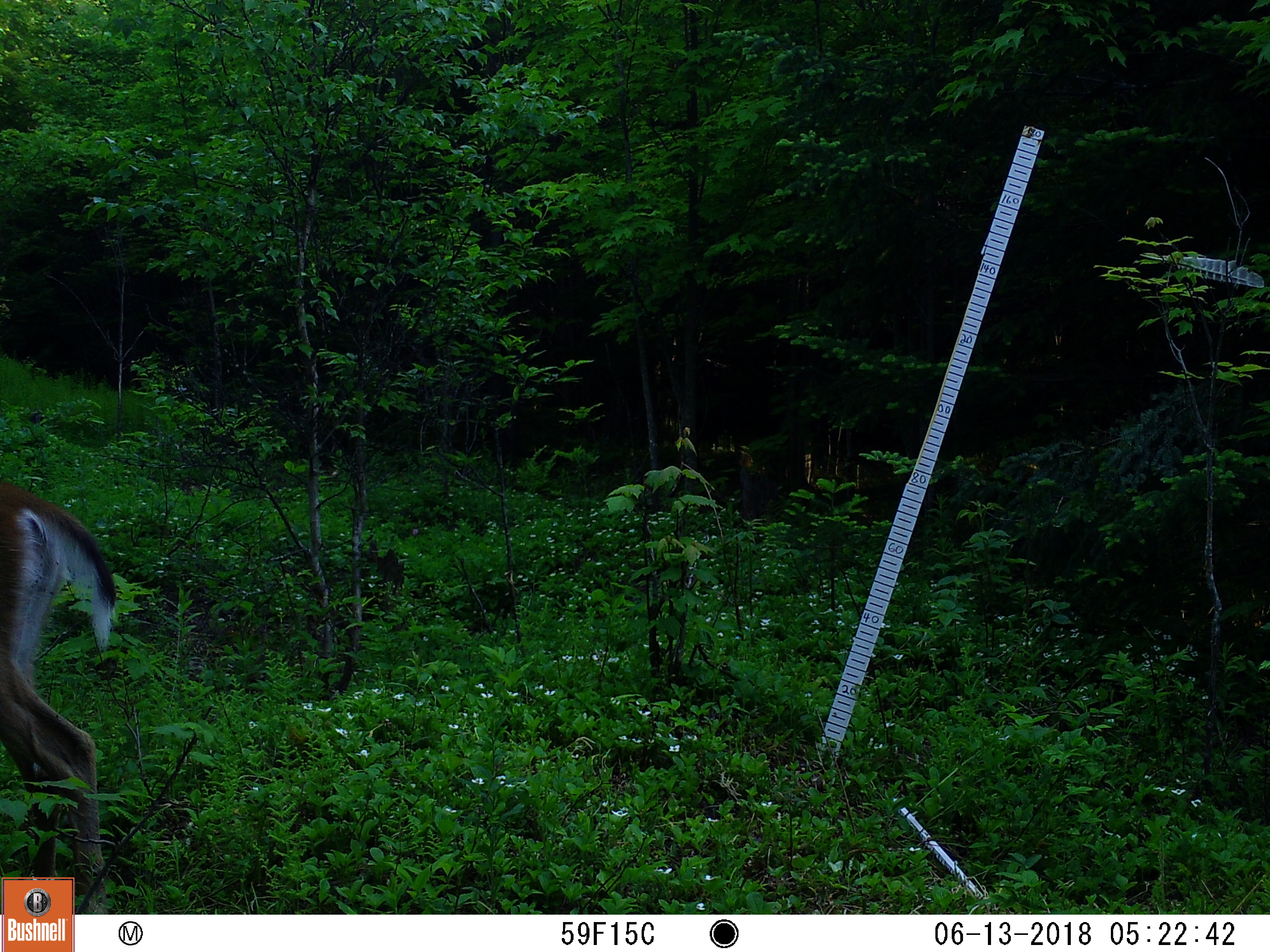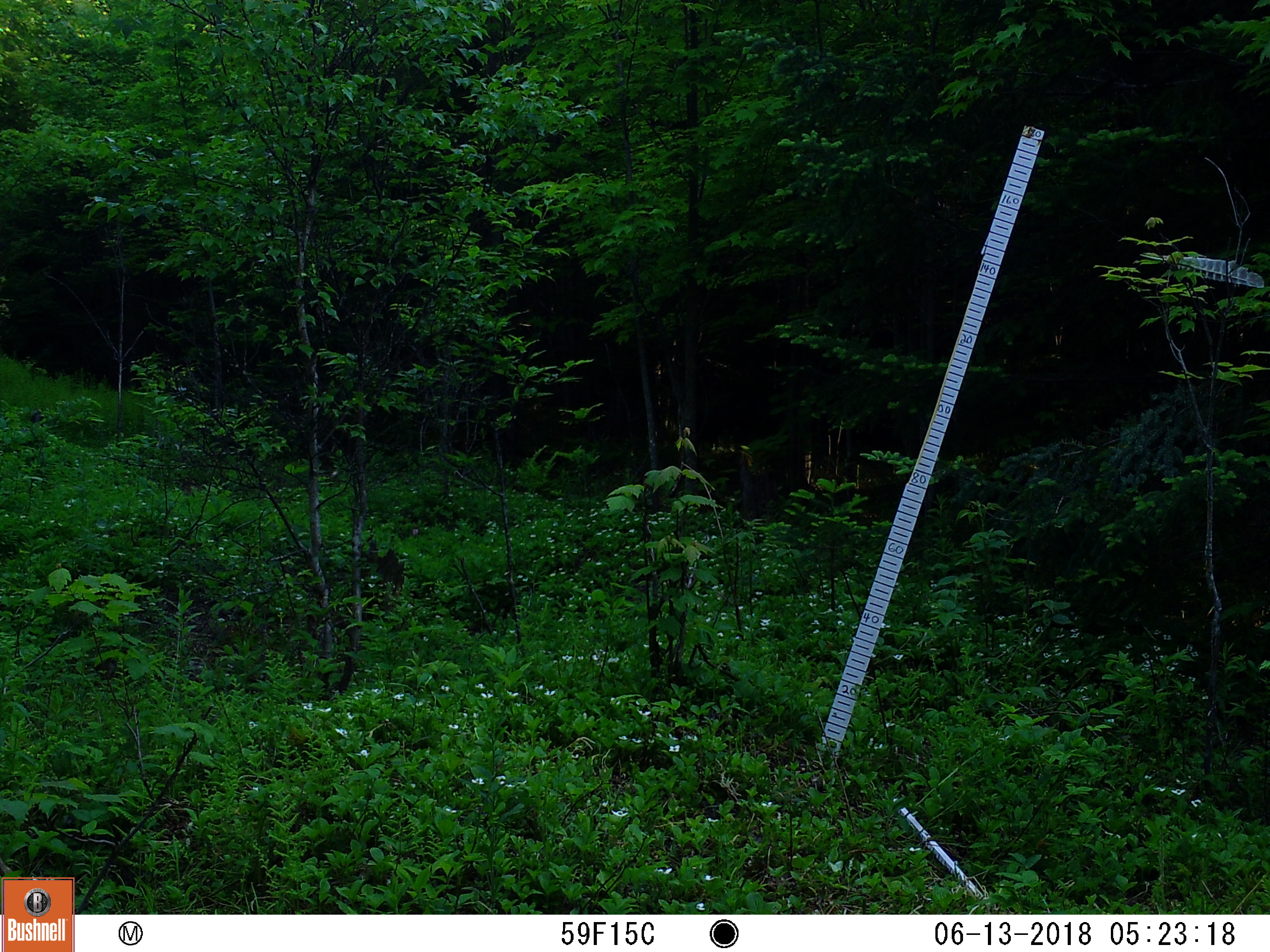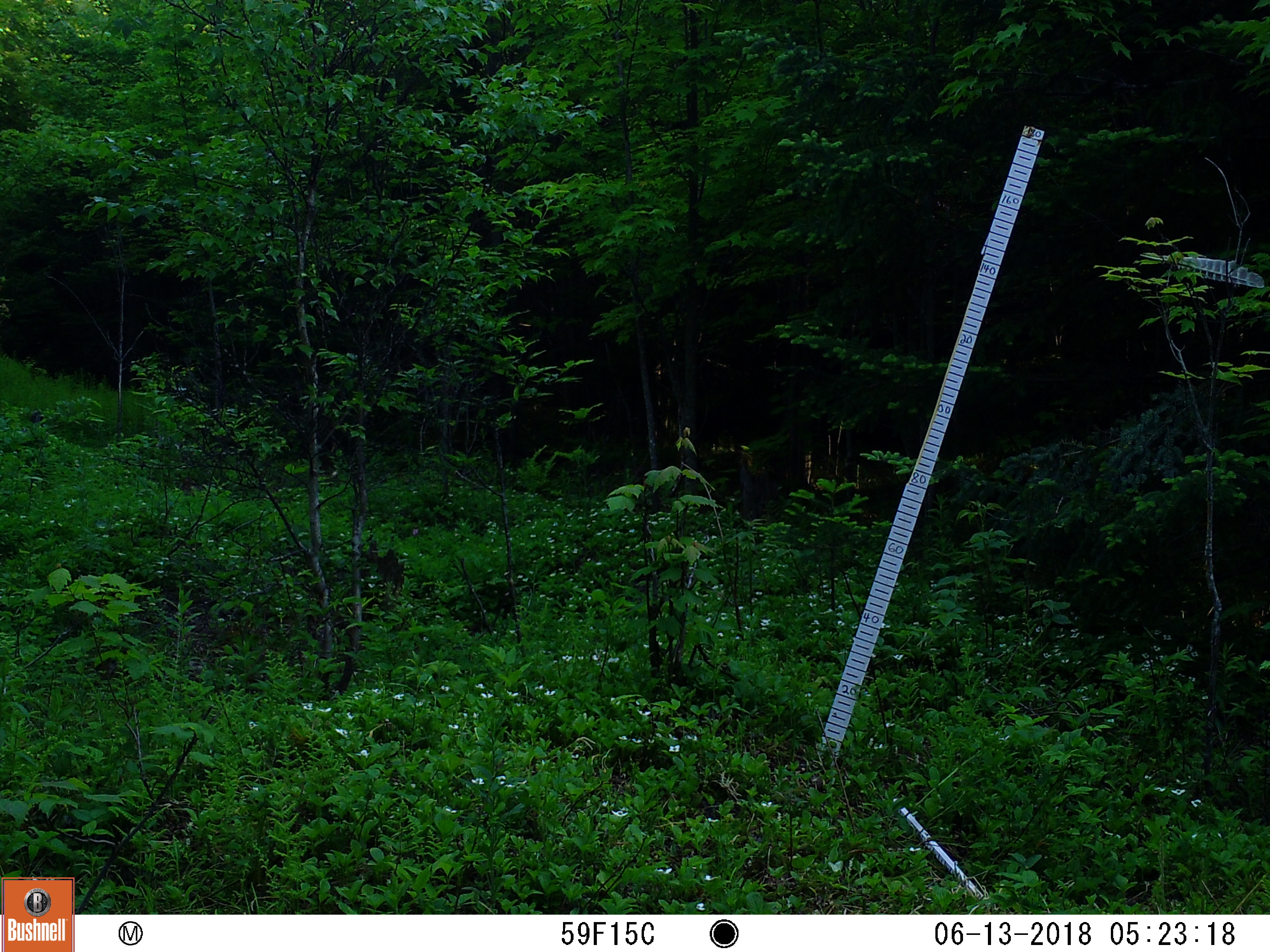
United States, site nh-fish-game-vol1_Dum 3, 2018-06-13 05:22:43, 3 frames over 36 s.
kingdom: Animalia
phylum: Chordata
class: Mammalia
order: Artiodactyla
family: Cervidae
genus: Odocoileus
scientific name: Odocoileus virginianus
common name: white-tailed deer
White-tailed deer (Odocoileus virginianus).